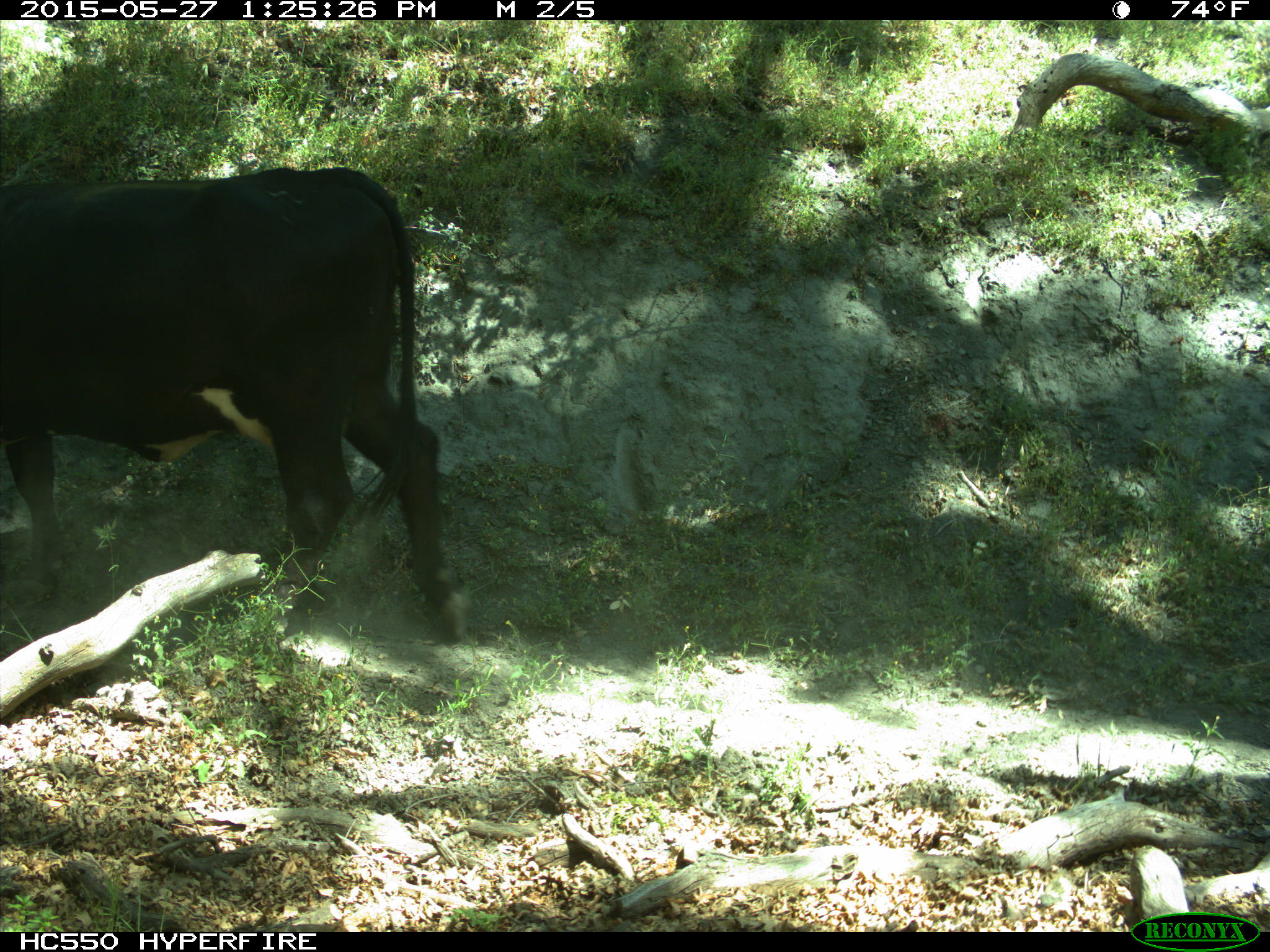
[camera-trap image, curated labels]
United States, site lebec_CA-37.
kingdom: Animalia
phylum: Chordata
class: Mammalia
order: Artiodactyla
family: Bovidae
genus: Bos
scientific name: Bos taurus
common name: domestic cow